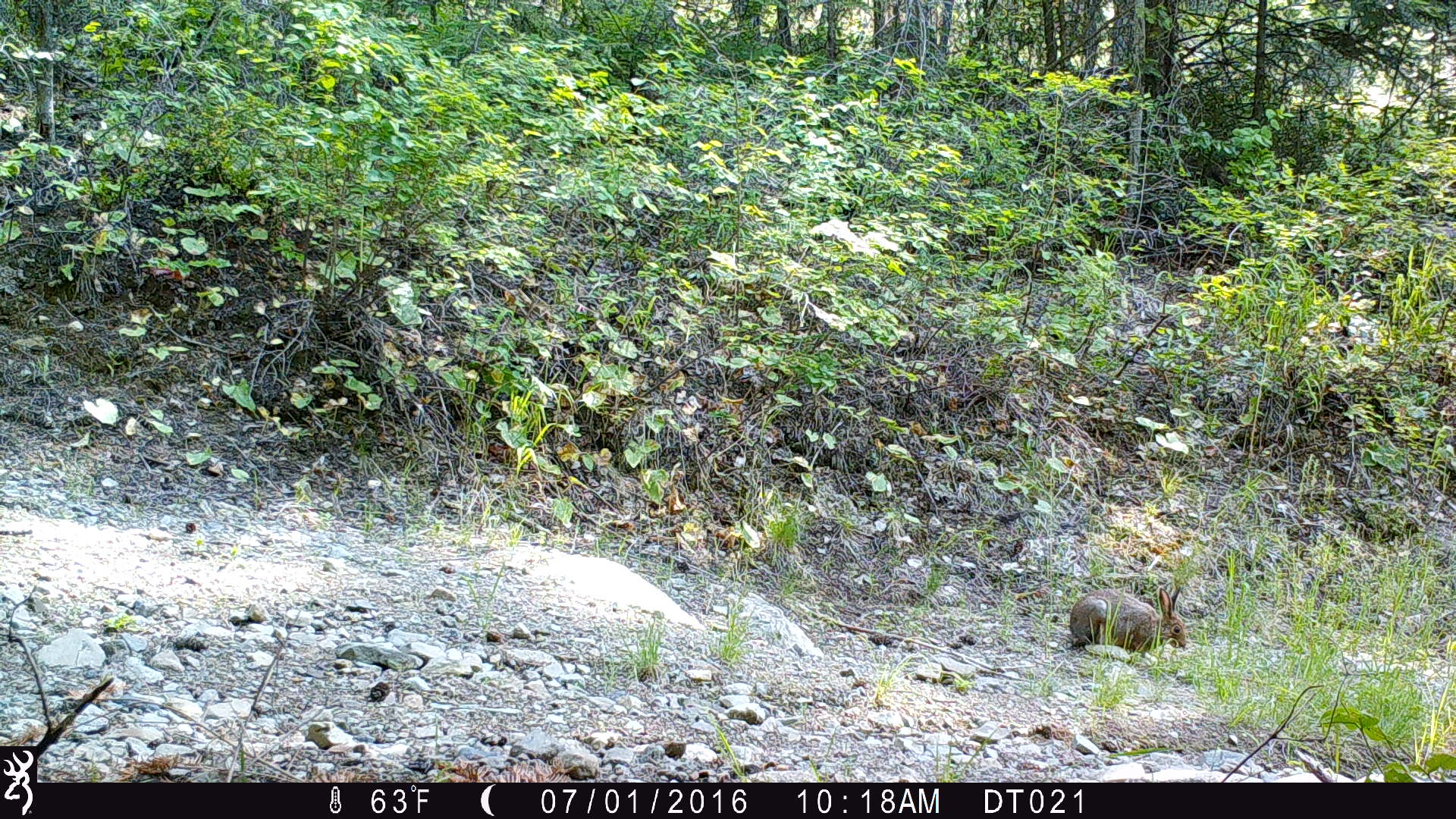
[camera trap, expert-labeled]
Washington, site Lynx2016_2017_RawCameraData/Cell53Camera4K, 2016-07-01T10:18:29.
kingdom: Animalia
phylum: Chordata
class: Mammalia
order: Lagomorpha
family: Leporidae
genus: Lepus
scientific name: Lepus americanus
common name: snowshoe hare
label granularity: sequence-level